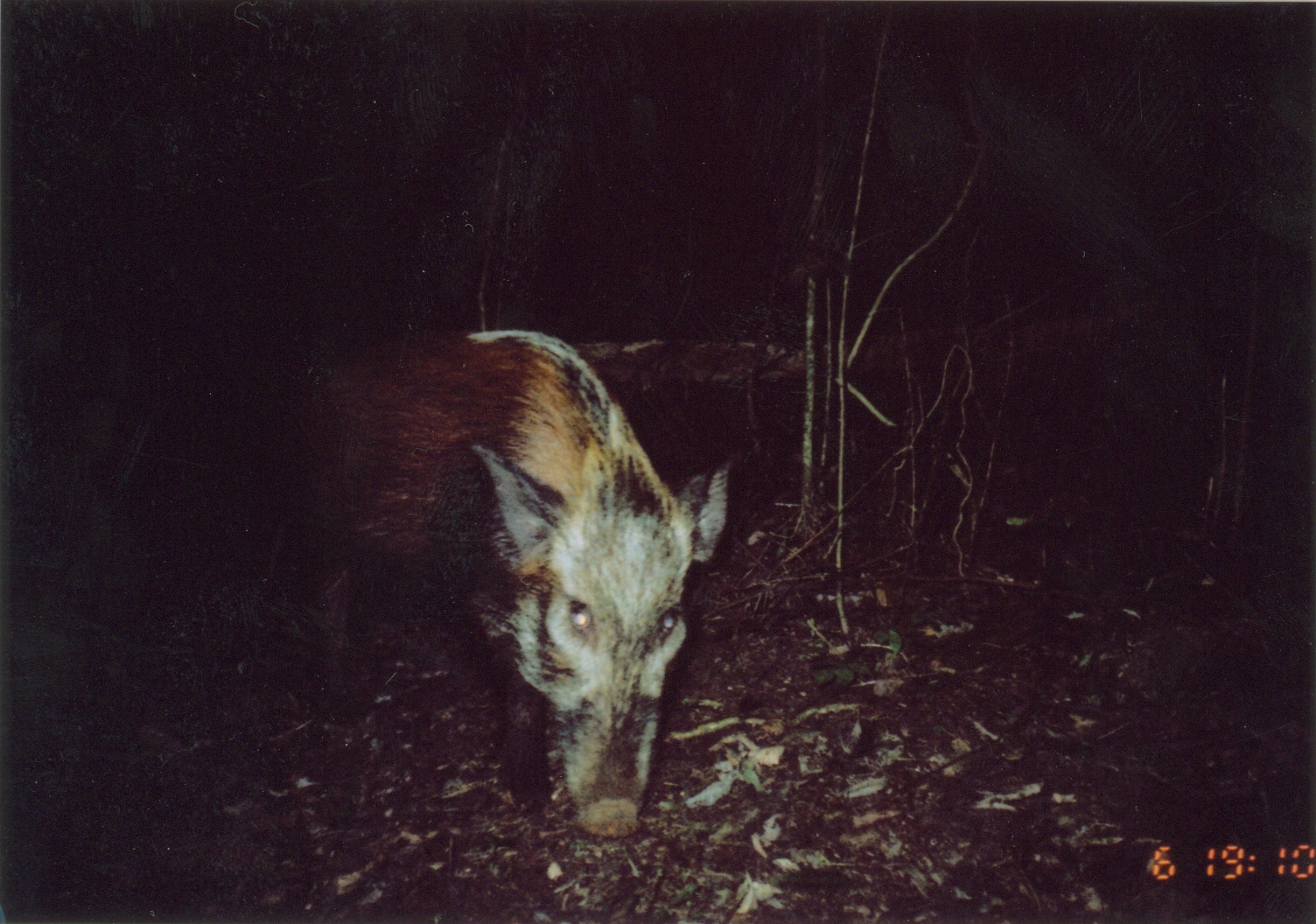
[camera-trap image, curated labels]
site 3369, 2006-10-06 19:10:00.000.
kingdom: Animalia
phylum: Chordata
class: Mammalia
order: Artiodactyla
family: Suidae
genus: Potamochoerus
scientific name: Potamochoerus larvatus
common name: bushpig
Potamochoerus larvatus (bushpig), count 1.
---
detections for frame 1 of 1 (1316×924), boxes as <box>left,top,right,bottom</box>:
potamochoerus larvatus: <box>248,328,731,839</box>